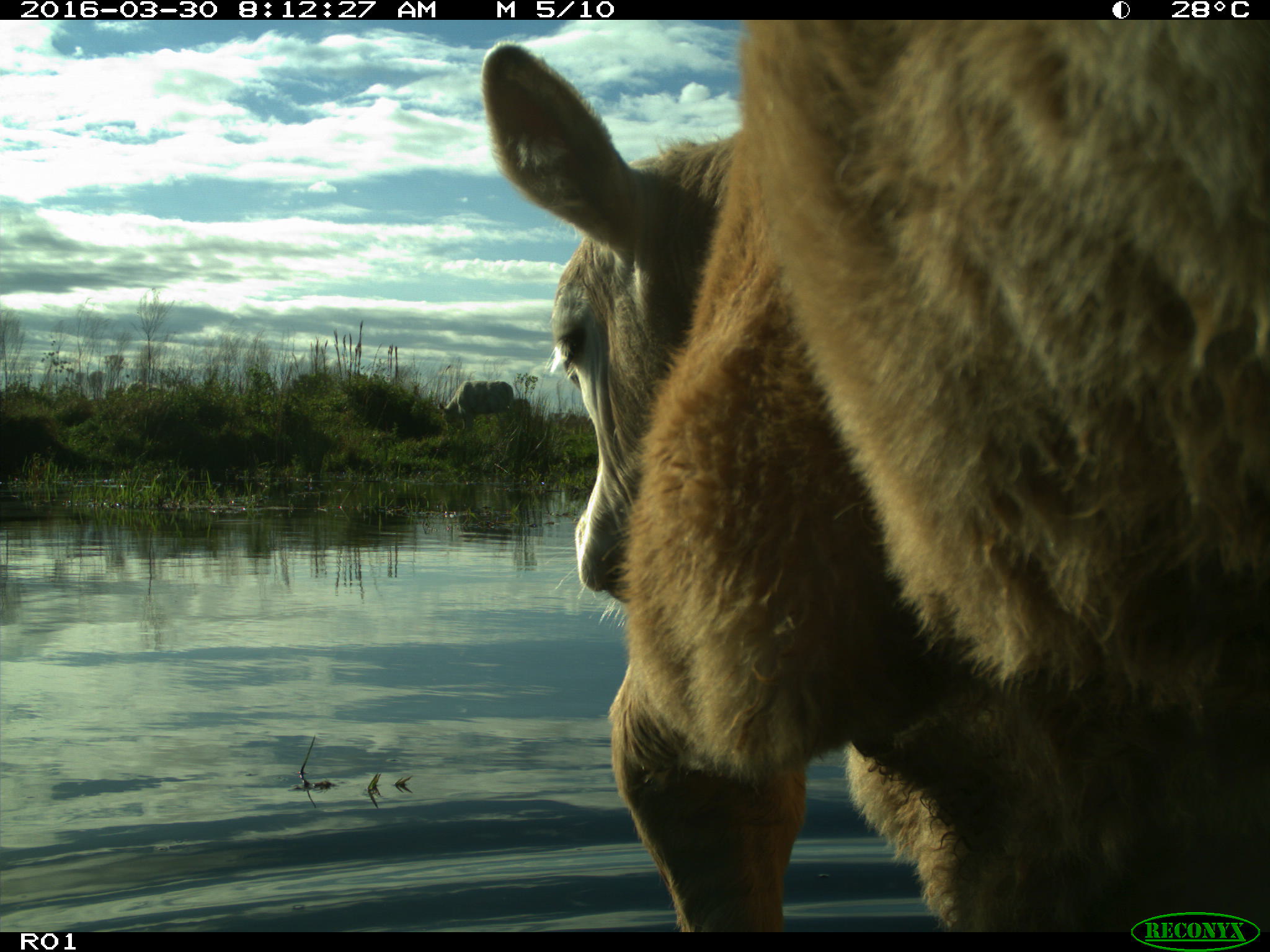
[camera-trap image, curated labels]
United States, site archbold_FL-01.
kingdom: Animalia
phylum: Chordata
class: Mammalia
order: Artiodactyla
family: Bovidae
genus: Bos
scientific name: Bos taurus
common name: domestic cow